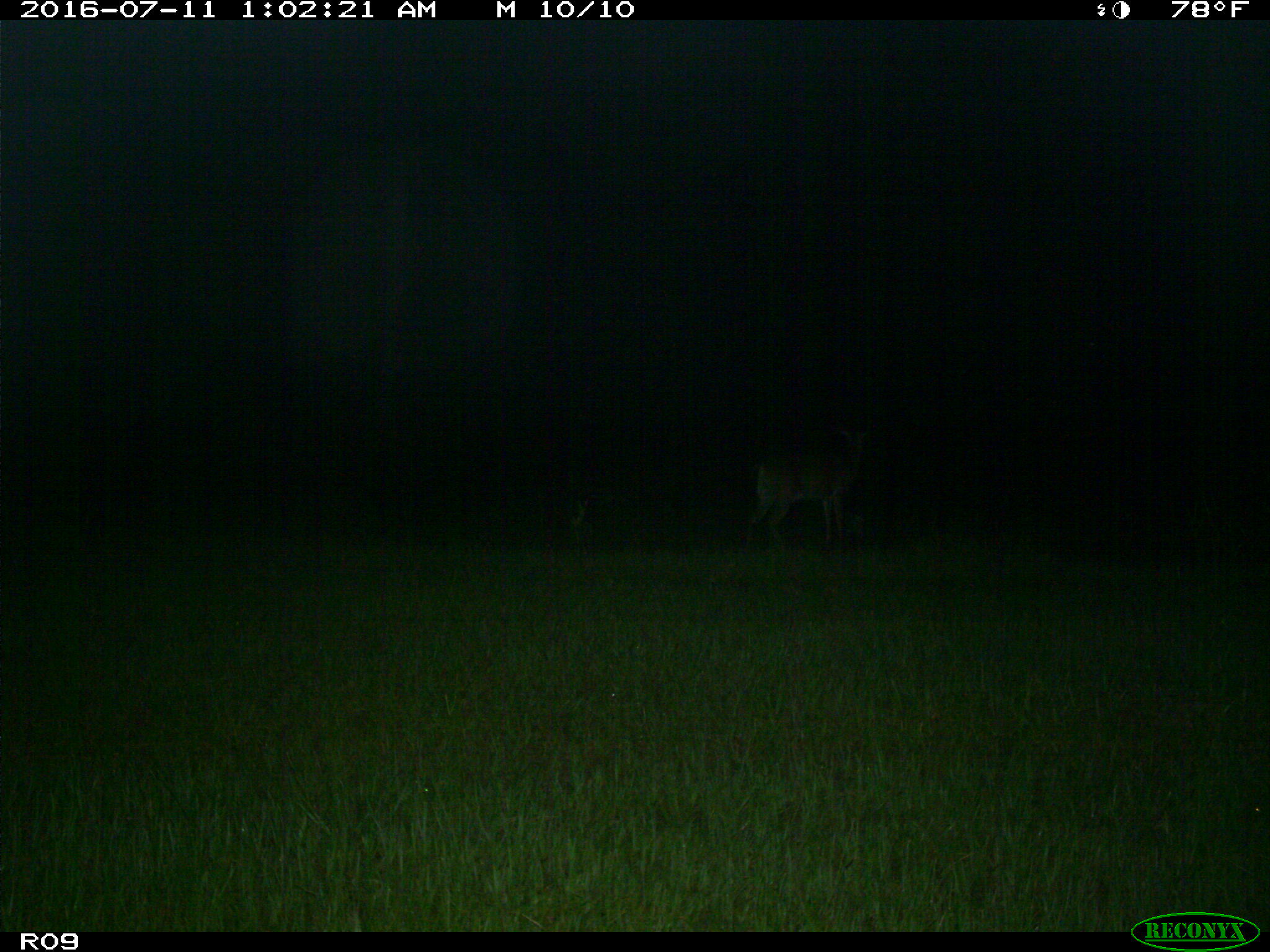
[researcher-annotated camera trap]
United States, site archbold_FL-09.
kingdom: Animalia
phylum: Chordata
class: Mammalia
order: Artiodactyla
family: Cervidae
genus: Odocoileus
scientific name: Odocoileus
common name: deer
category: unidentified deer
Unidentified deer (deer) (Odocoileus).